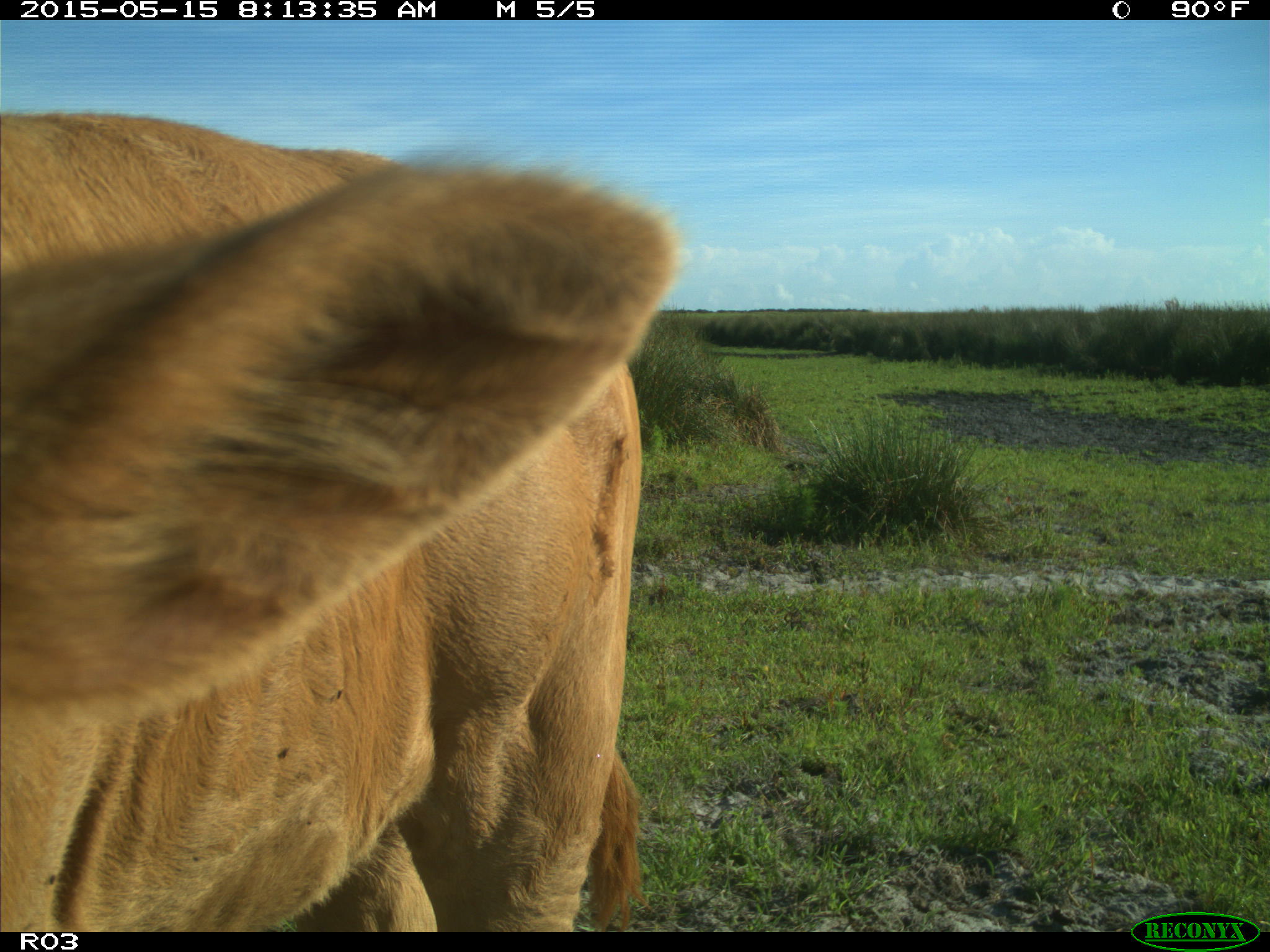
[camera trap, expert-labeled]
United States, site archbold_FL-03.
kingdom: Animalia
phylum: Chordata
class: Mammalia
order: Artiodactyla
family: Bovidae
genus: Bos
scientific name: Bos taurus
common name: domestic cow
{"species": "Bos taurus (domestic cow)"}